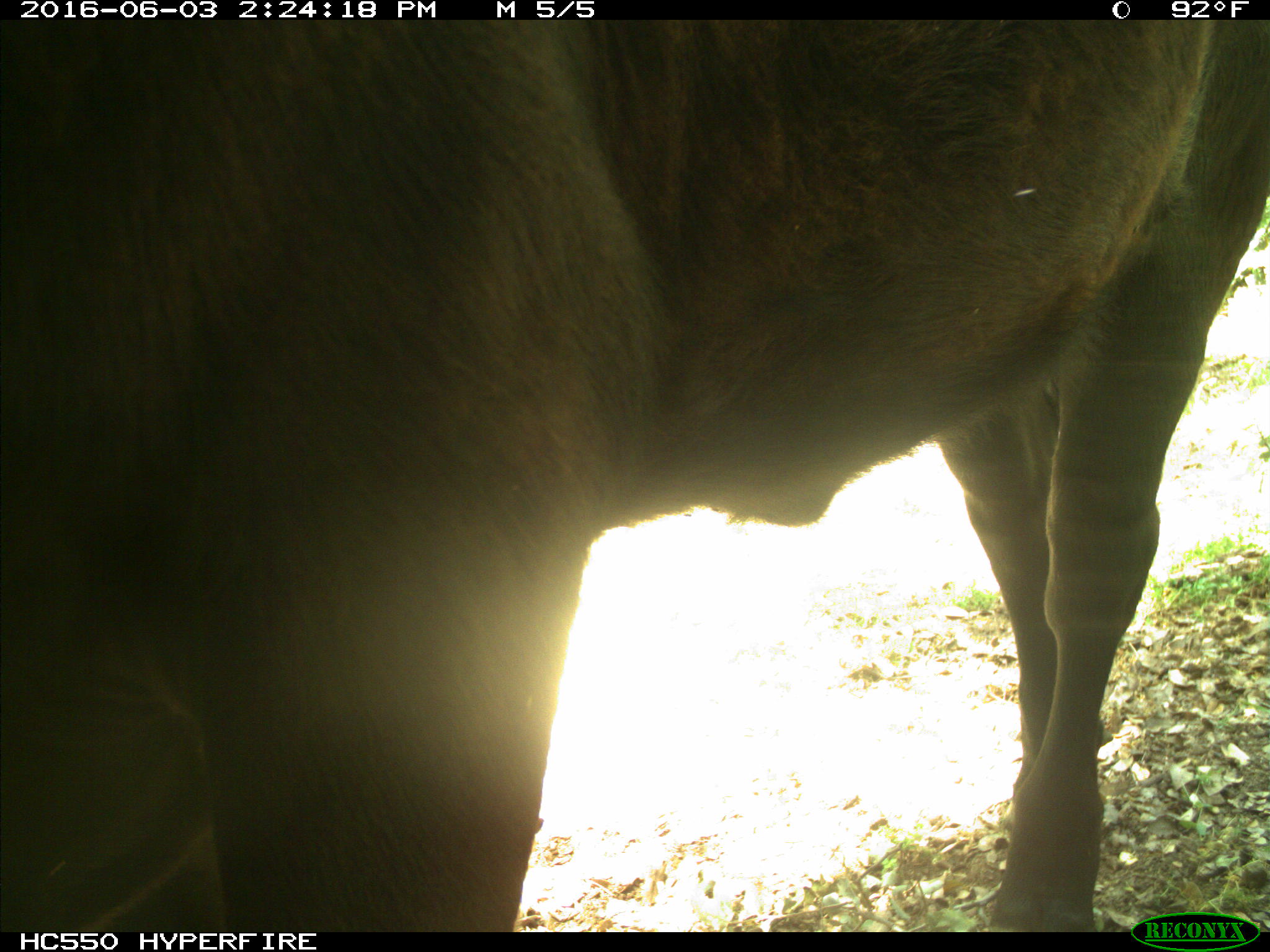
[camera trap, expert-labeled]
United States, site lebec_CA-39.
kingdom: Animalia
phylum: Chordata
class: Mammalia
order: Artiodactyla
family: Bovidae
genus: Bos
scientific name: Bos taurus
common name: domestic cow